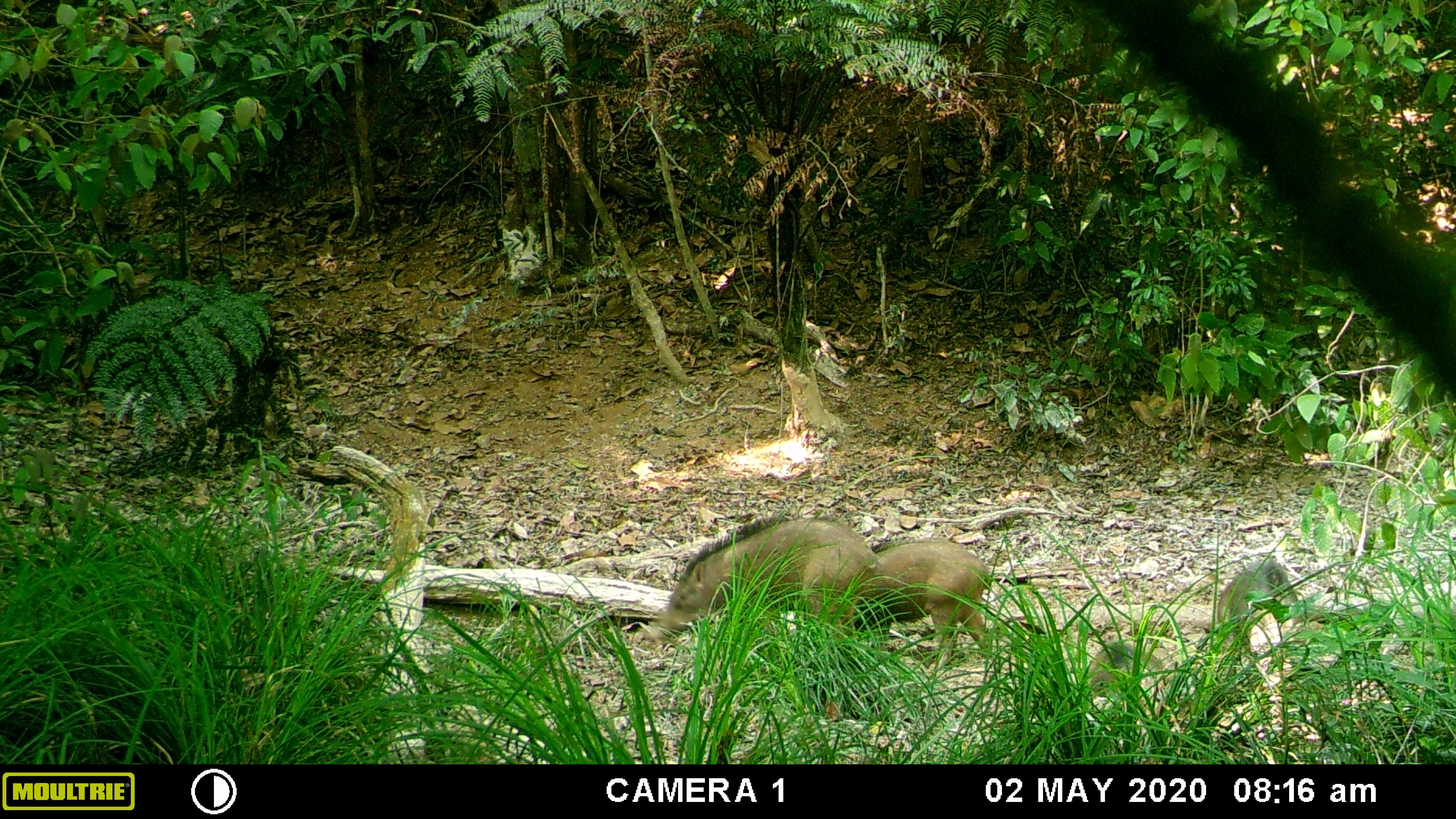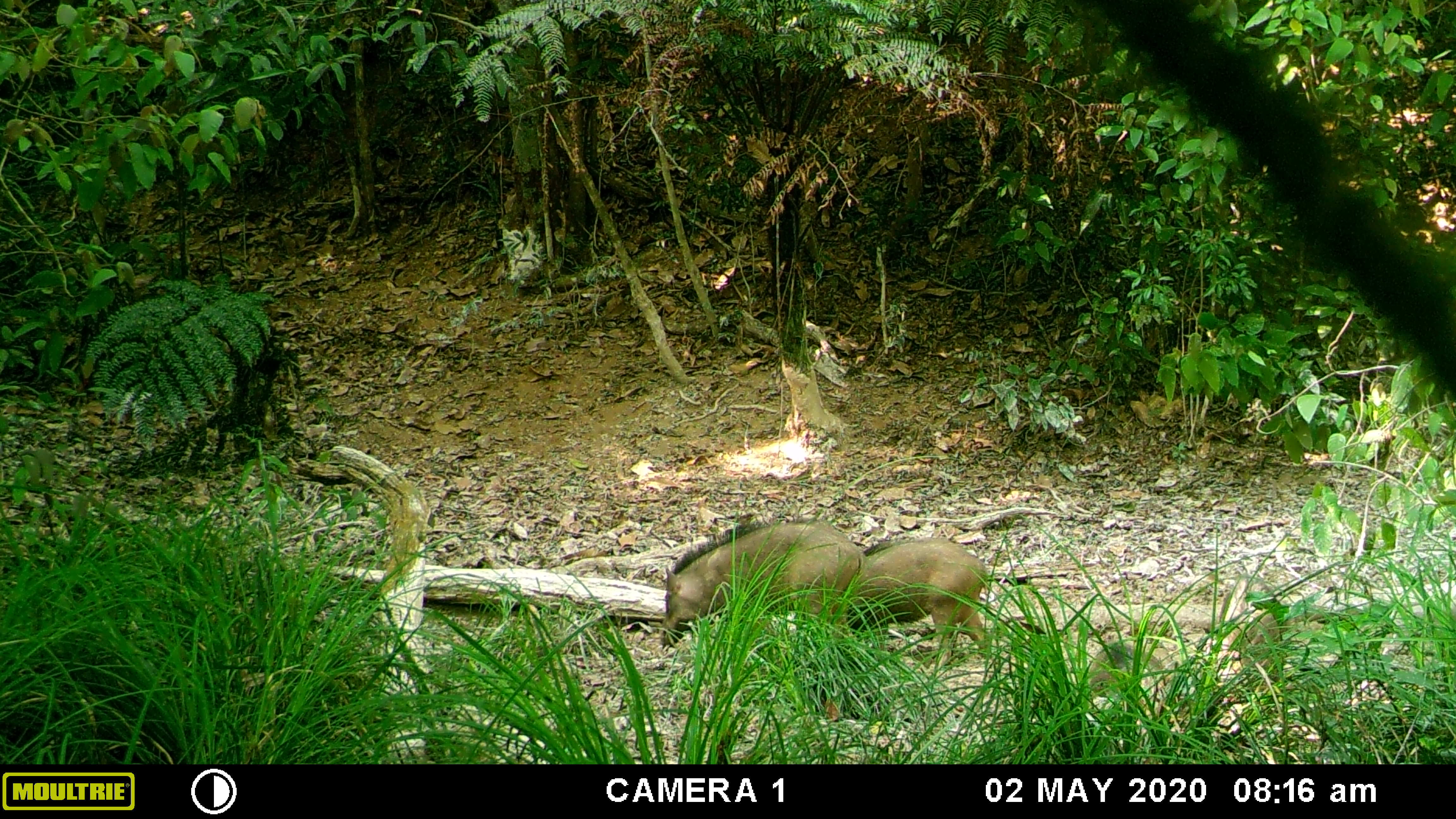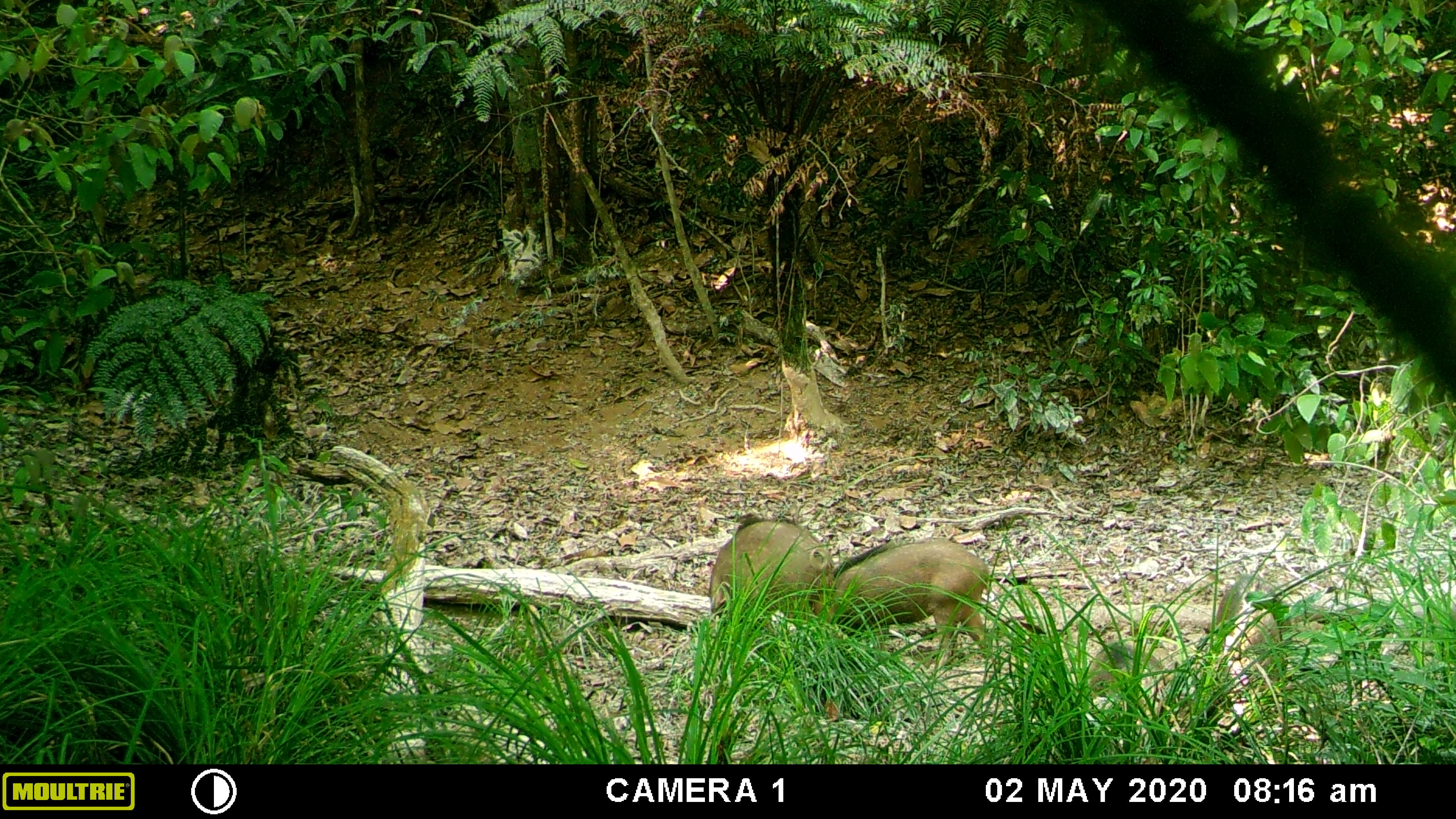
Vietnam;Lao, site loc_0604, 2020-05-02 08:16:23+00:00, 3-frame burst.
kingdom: Animalia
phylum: Chordata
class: Mammalia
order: Artiodactyla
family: Suidae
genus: Sus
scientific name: Sus scrofa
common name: eurasian wild pig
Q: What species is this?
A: Eurasian wild pig (Sus scrofa).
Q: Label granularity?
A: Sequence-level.